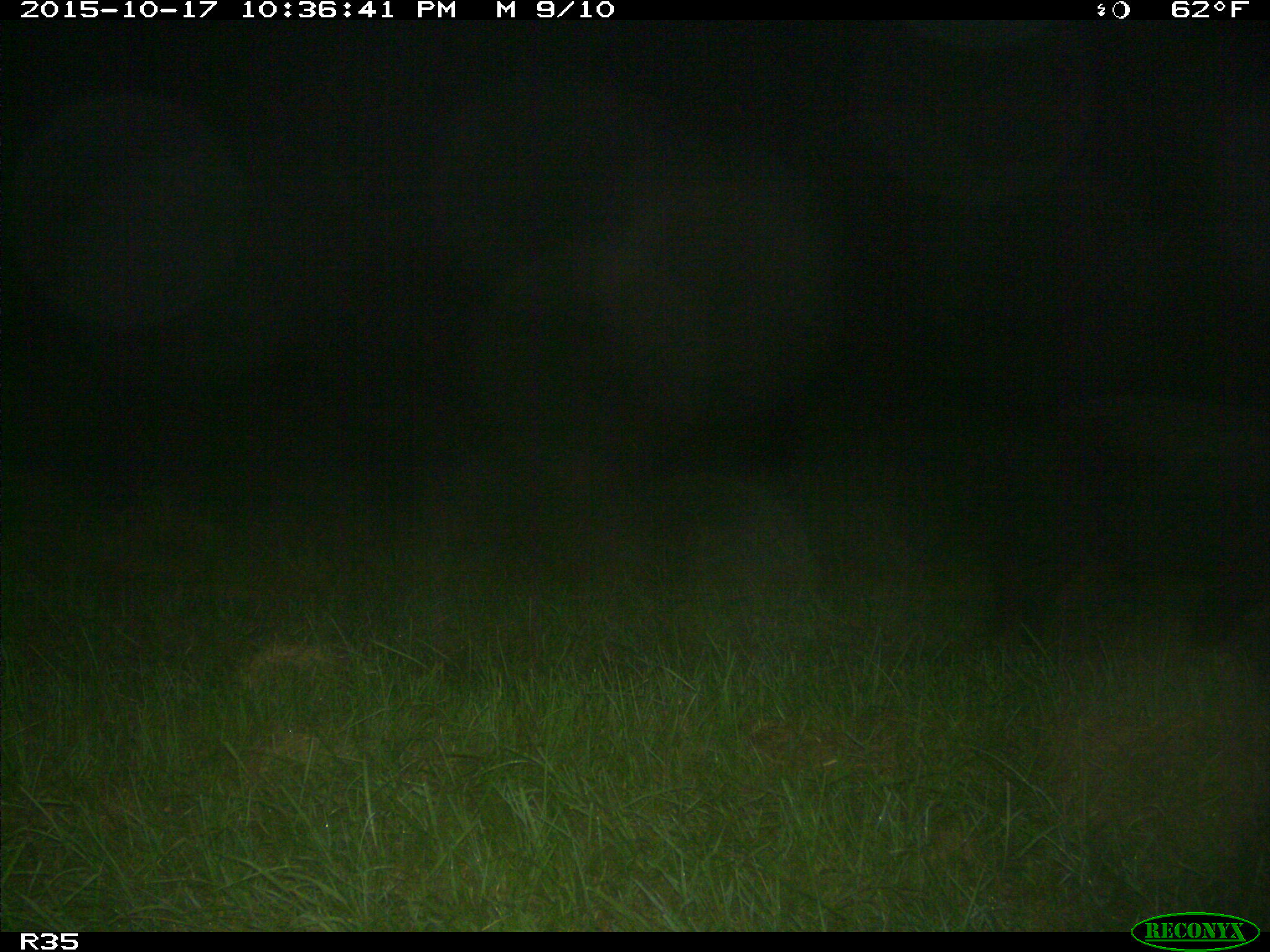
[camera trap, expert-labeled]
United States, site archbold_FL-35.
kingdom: Animalia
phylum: Chordata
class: Mammalia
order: Artiodactyla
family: Suidae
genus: Sus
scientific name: Sus scrofa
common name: wild boar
Sus scrofa (wild boar).